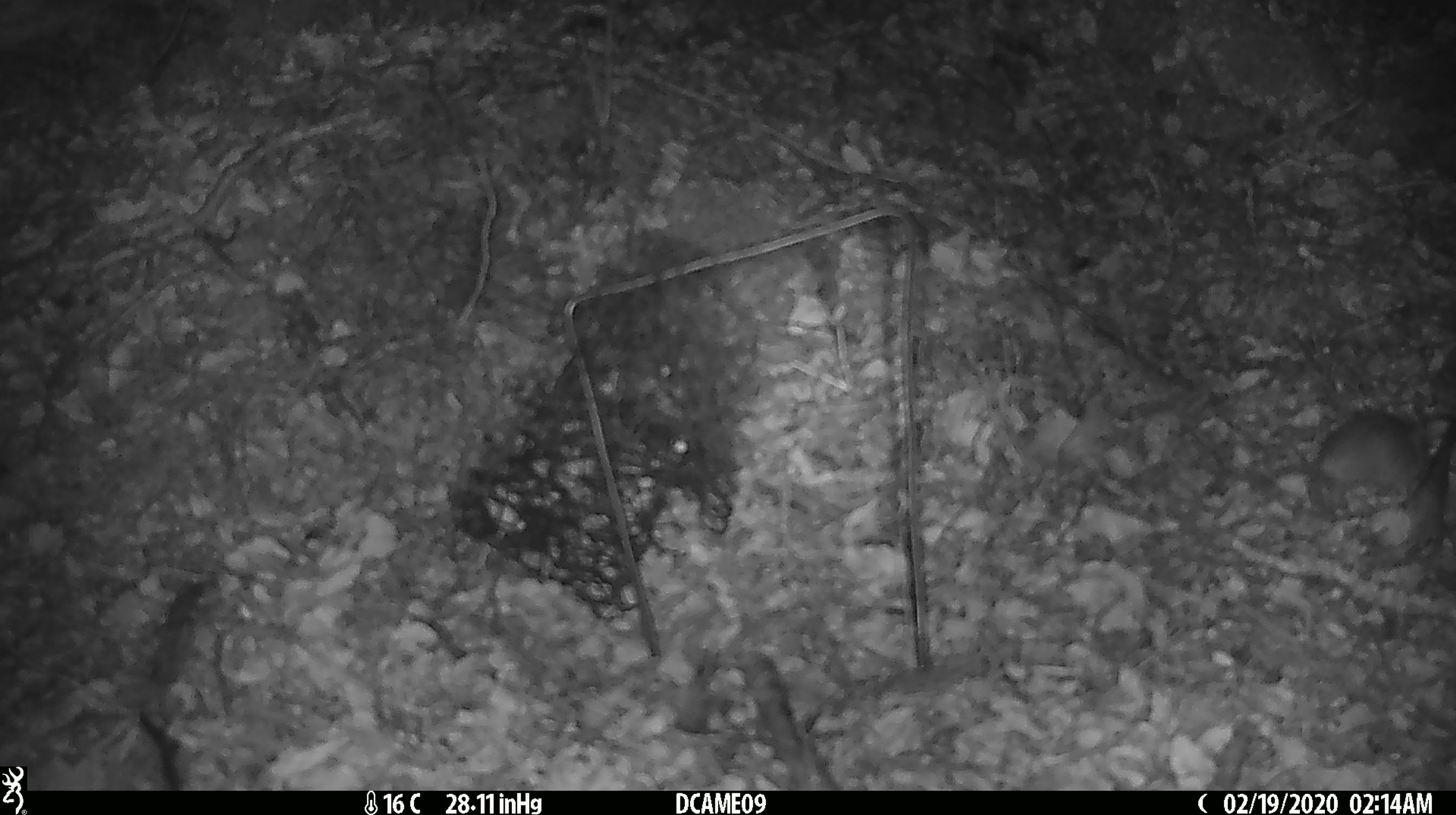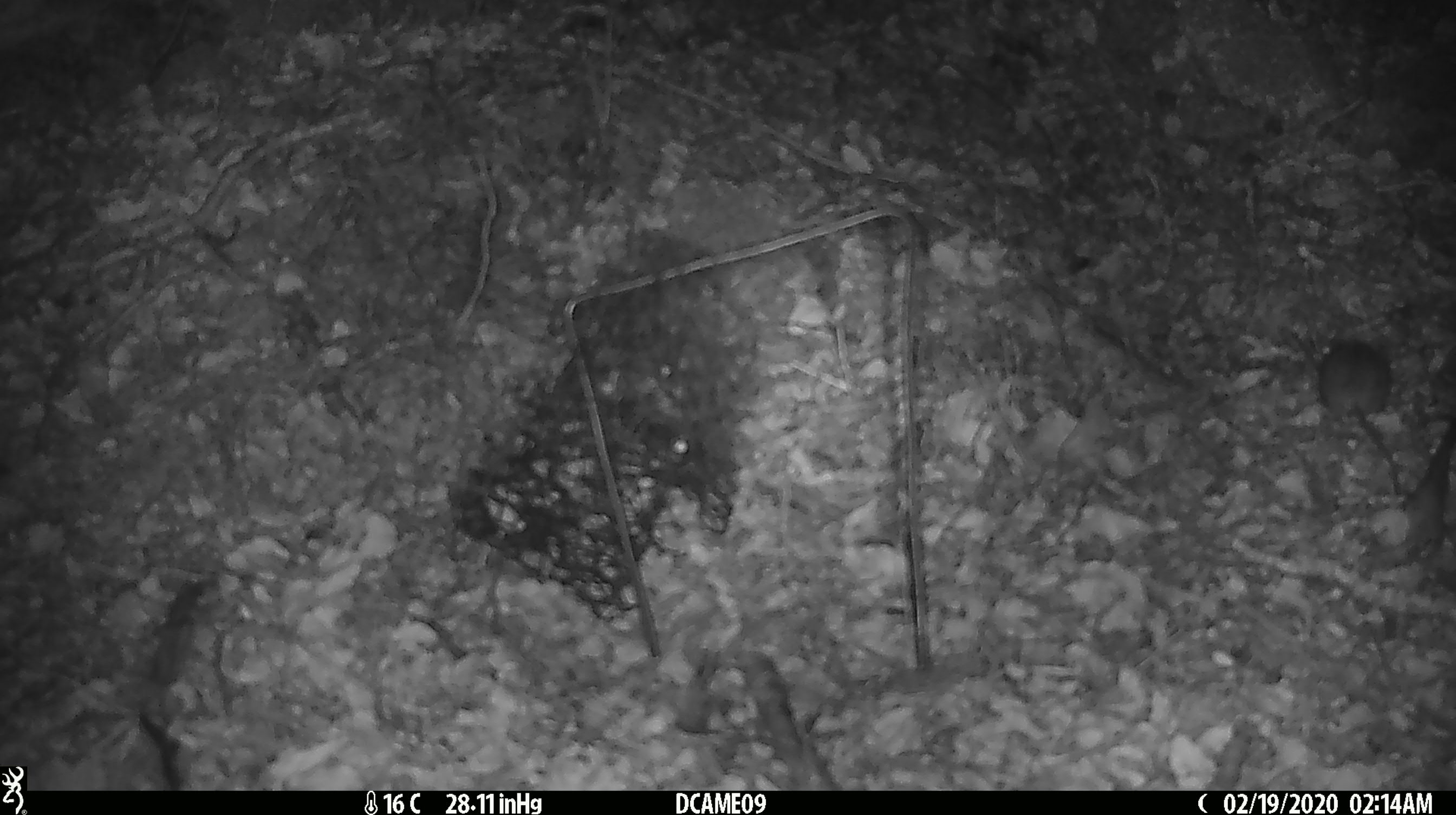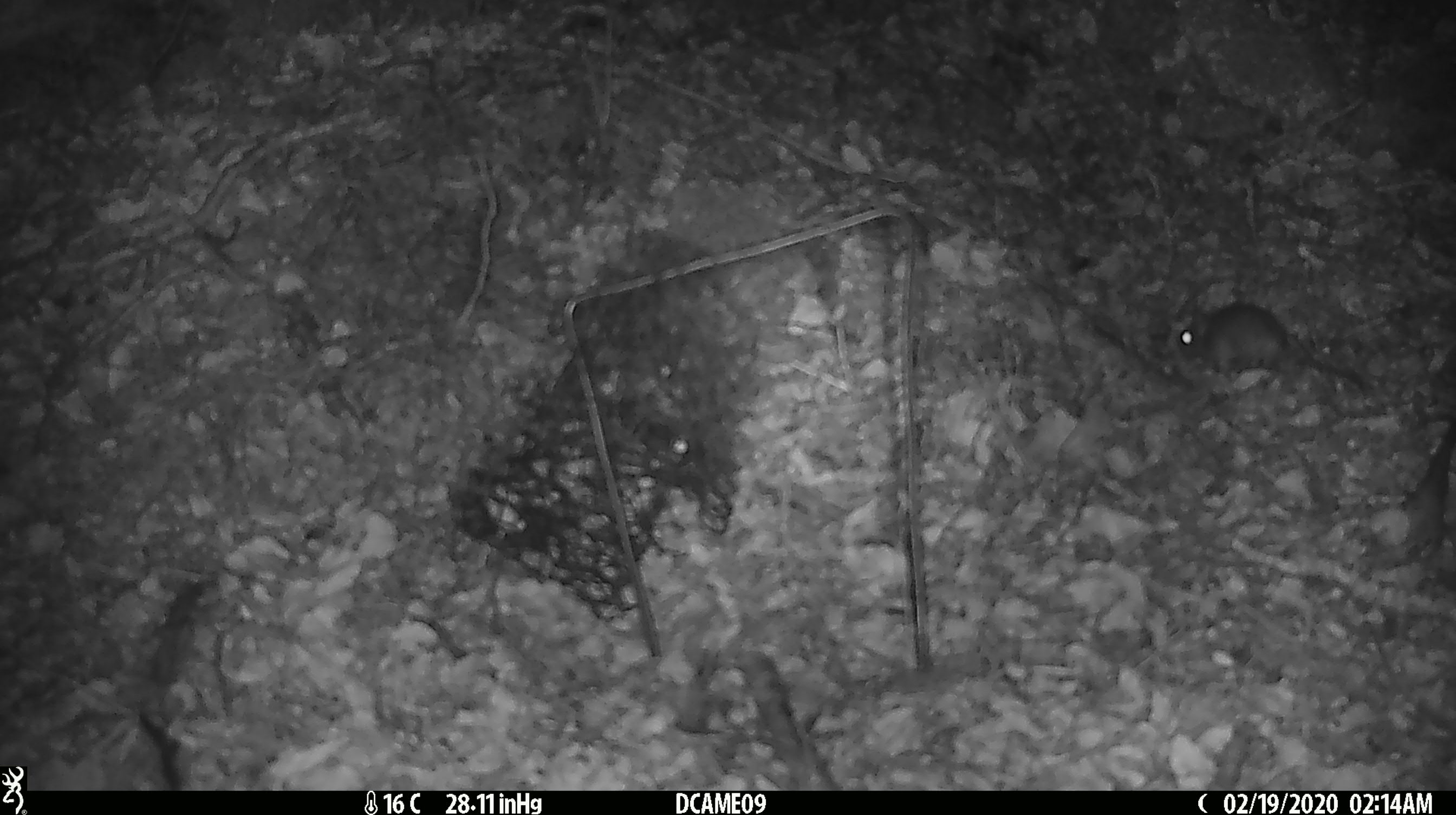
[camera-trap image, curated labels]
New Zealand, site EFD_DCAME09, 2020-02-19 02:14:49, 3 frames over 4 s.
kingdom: Animalia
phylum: Chordata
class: Mammalia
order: Rodentia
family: Muridae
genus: Mus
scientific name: Mus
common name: mouse